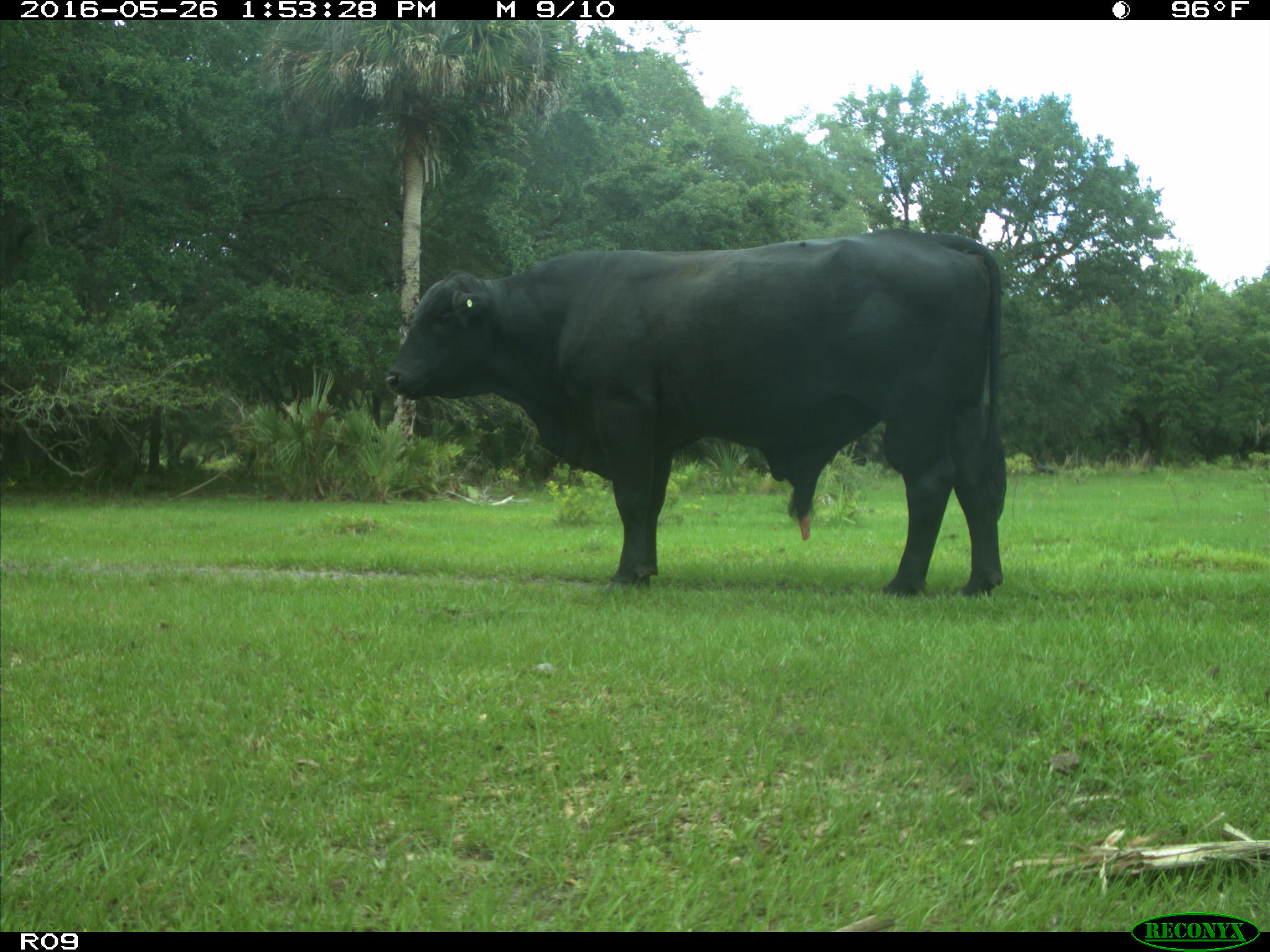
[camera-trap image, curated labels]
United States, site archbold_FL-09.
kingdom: Animalia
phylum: Chordata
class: Mammalia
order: Artiodactyla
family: Bovidae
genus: Bos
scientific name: Bos taurus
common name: domestic cow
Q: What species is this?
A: Bos taurus (domestic cow).